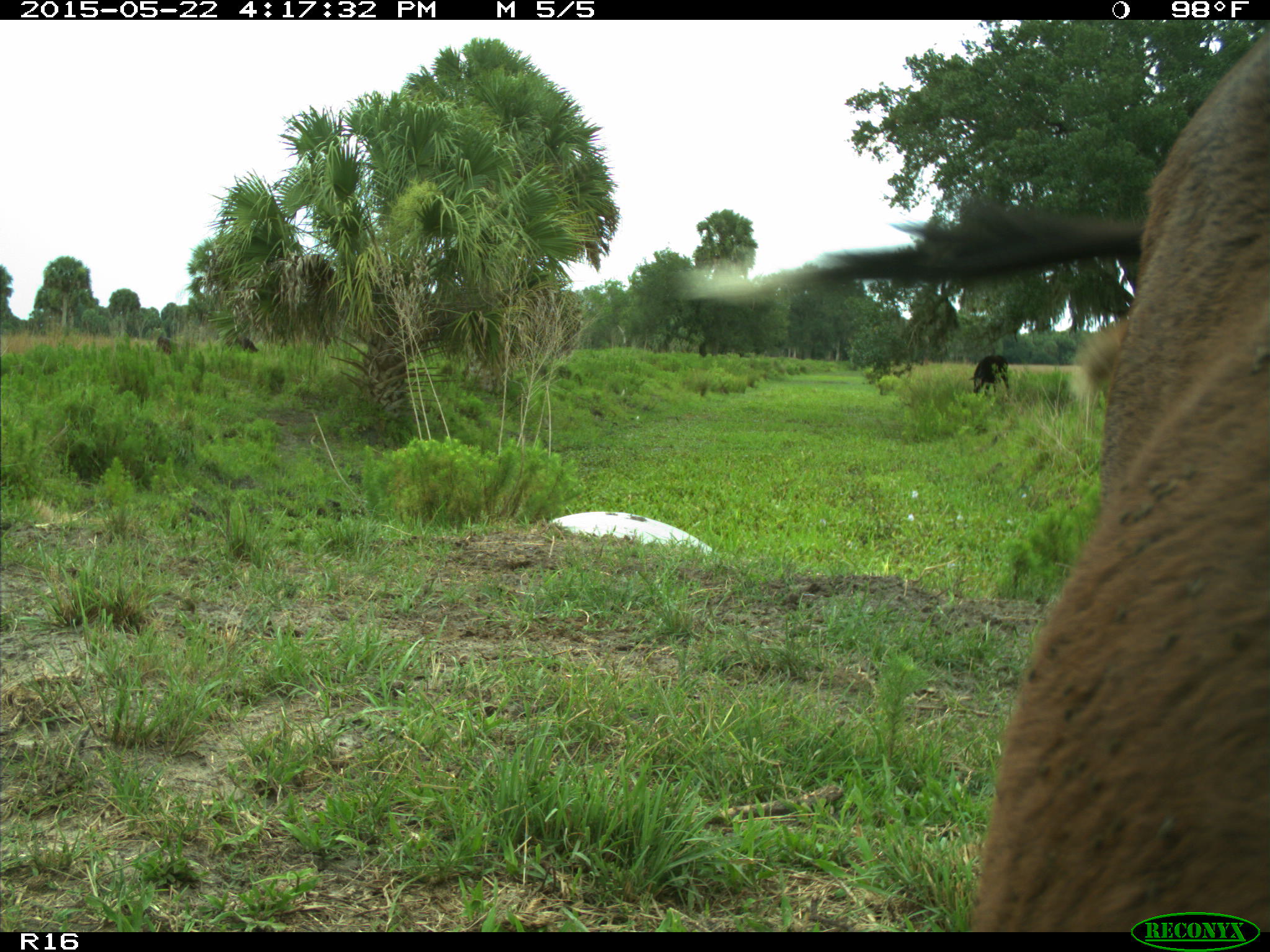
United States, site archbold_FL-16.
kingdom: Animalia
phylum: Chordata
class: Mammalia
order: Artiodactyla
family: Bovidae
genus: Bos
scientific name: Bos taurus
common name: domestic cow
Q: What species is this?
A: Bos taurus (domestic cow).